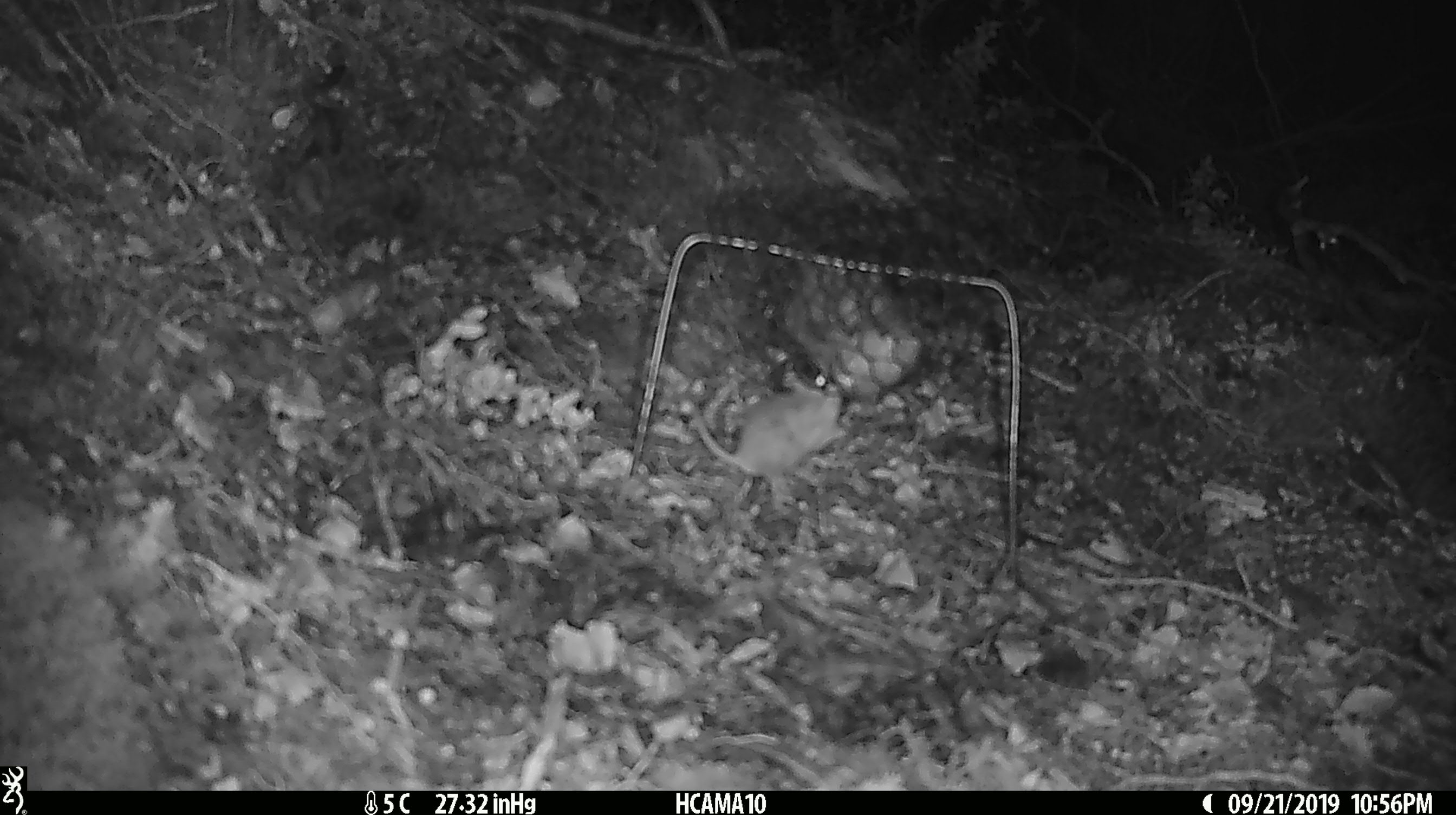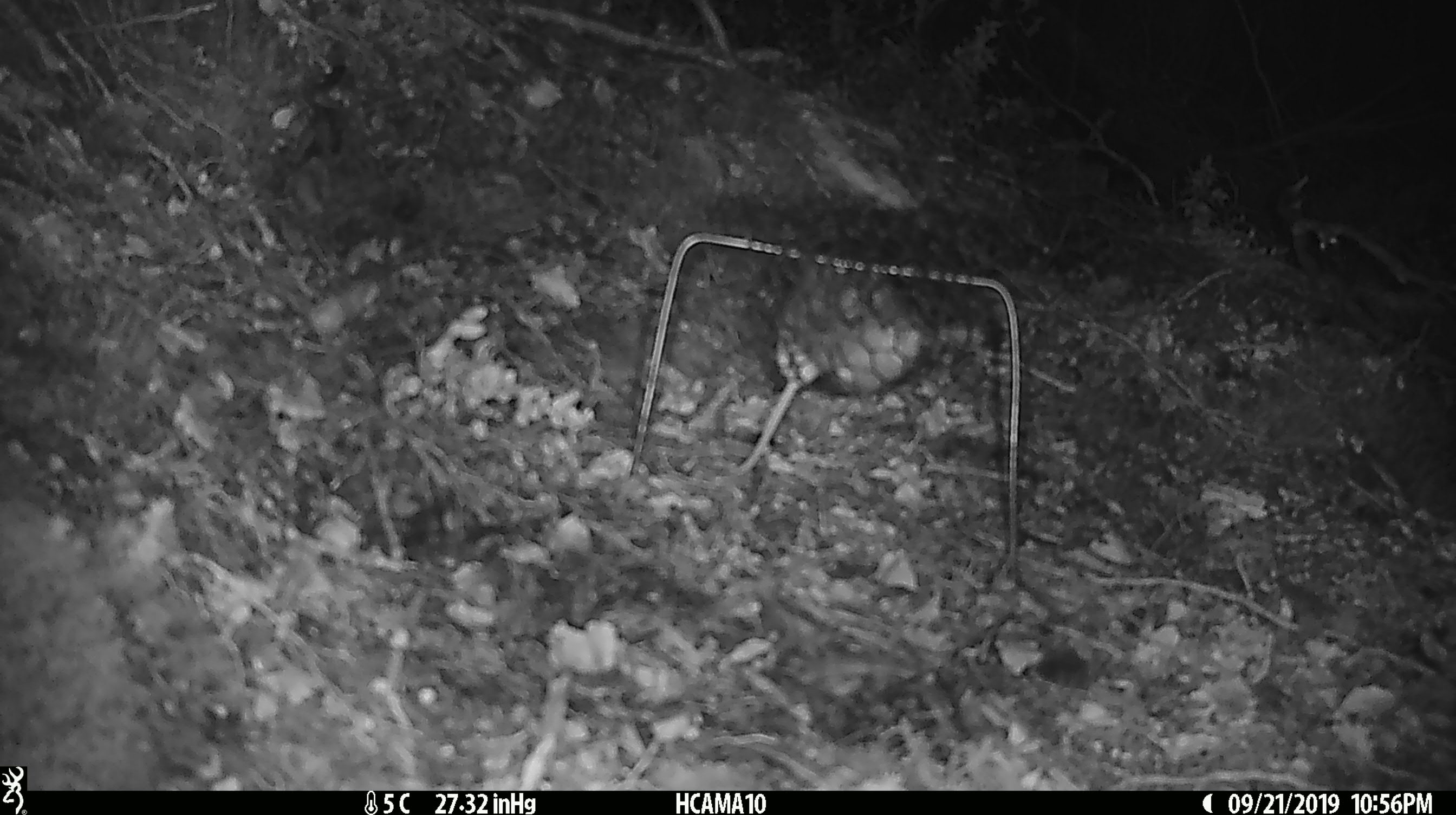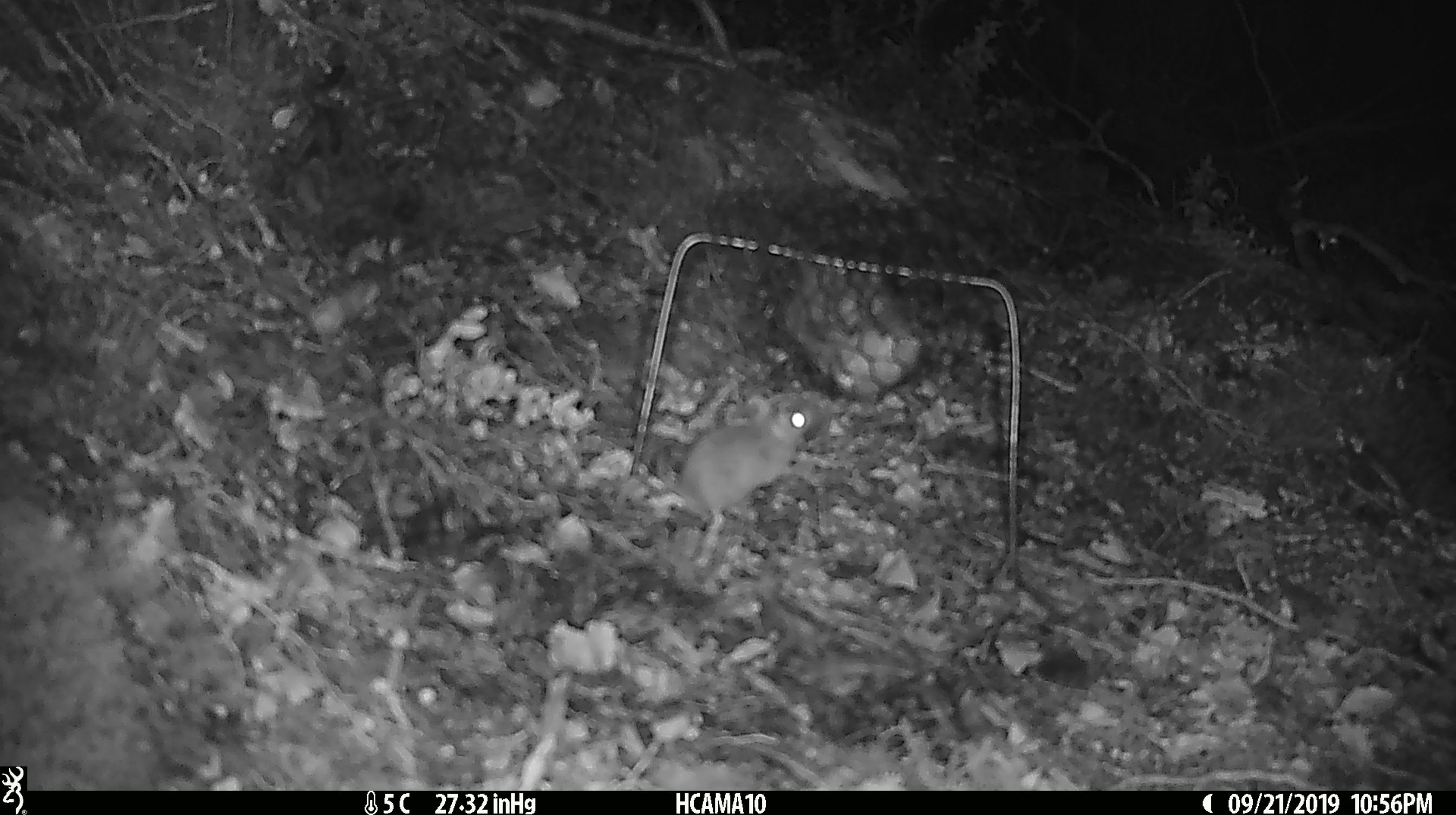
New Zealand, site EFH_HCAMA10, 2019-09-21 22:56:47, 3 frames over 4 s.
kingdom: Animalia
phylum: Chordata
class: Mammalia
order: Rodentia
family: Muridae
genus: Mus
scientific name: Mus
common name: mouse